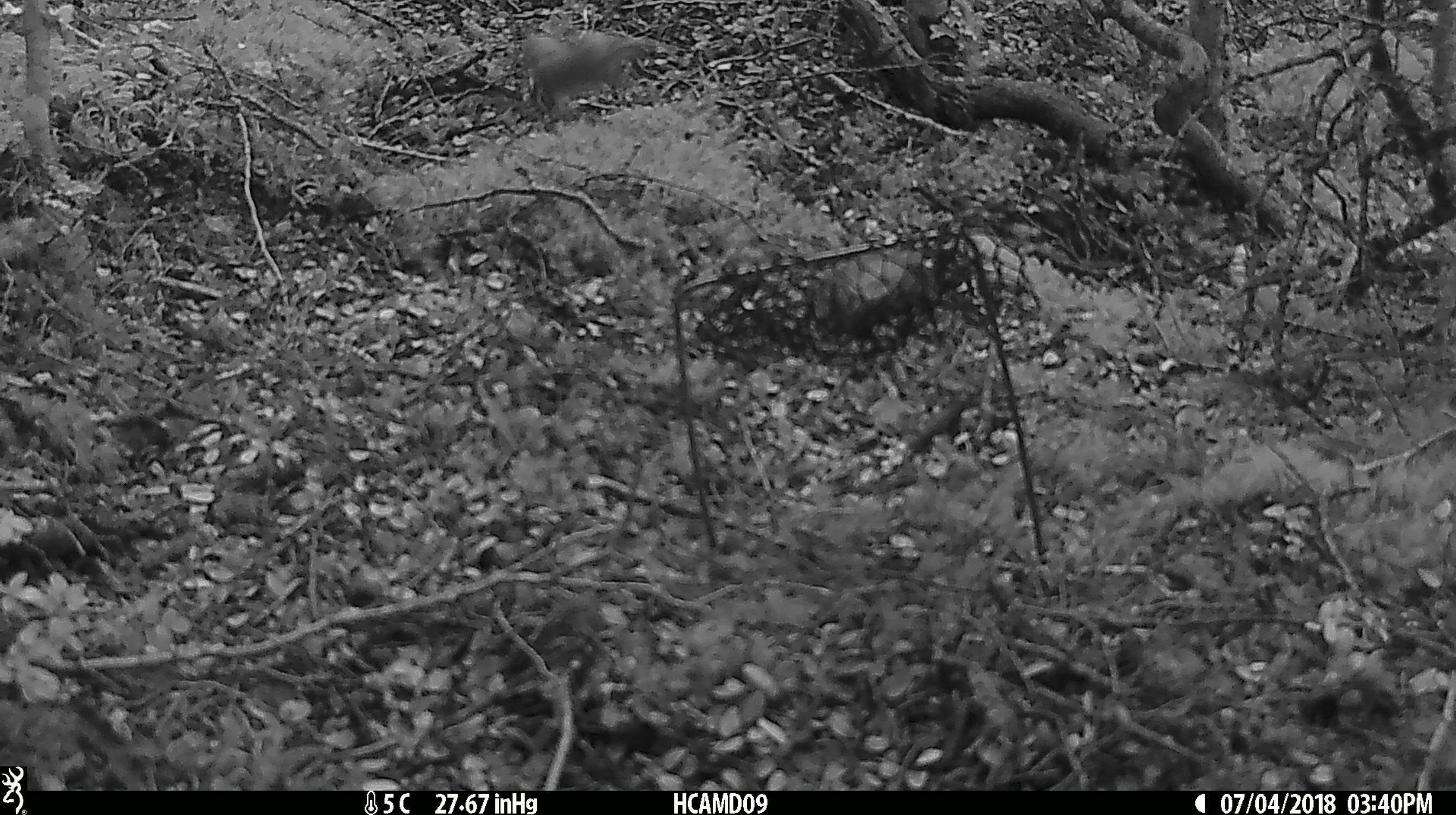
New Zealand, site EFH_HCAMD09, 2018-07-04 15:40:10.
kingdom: Animalia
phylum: Chordata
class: Aves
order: Passeriformes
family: Petroicidae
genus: Petroica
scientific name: Petroica australis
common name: new zealand robin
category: robin